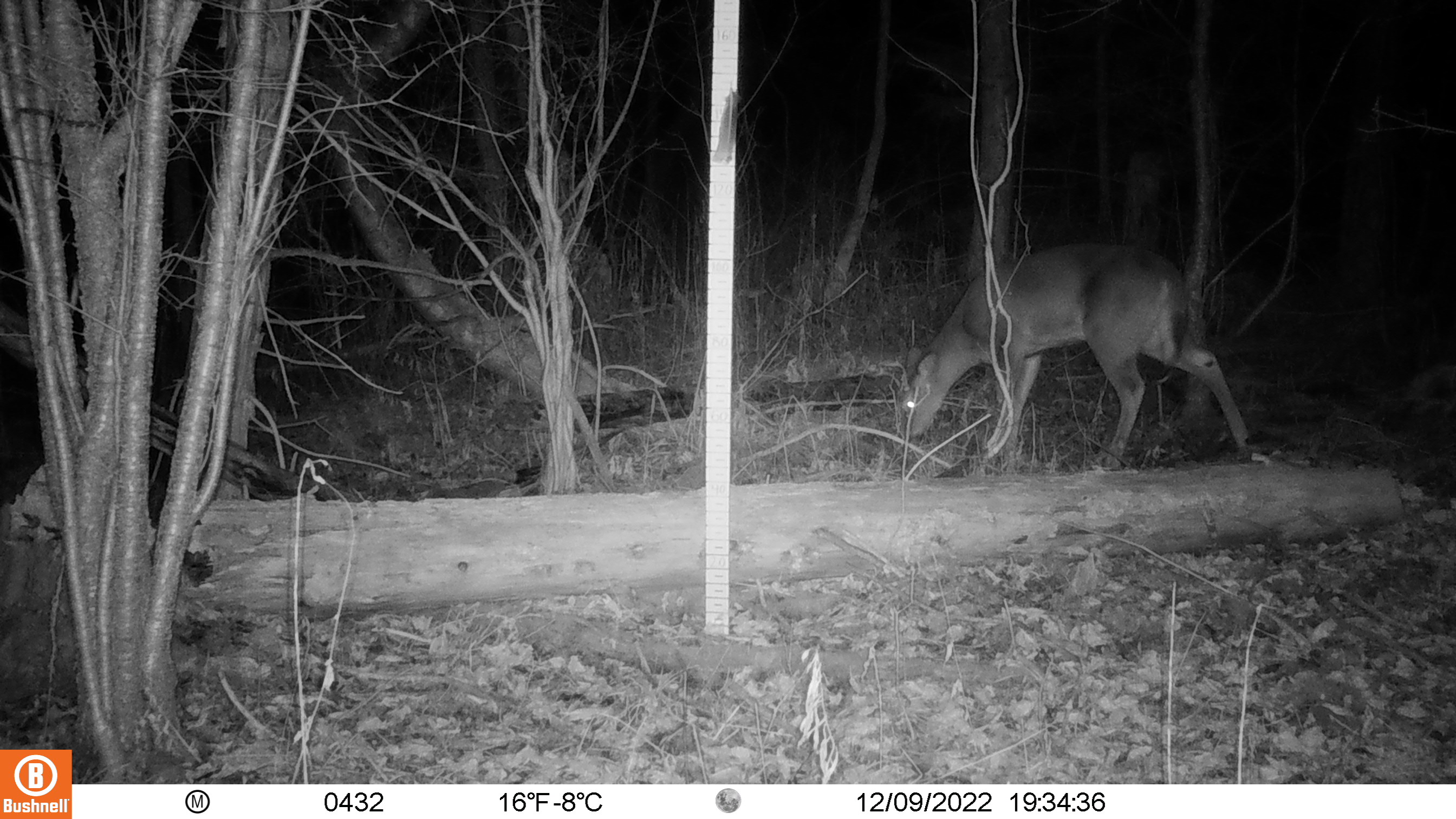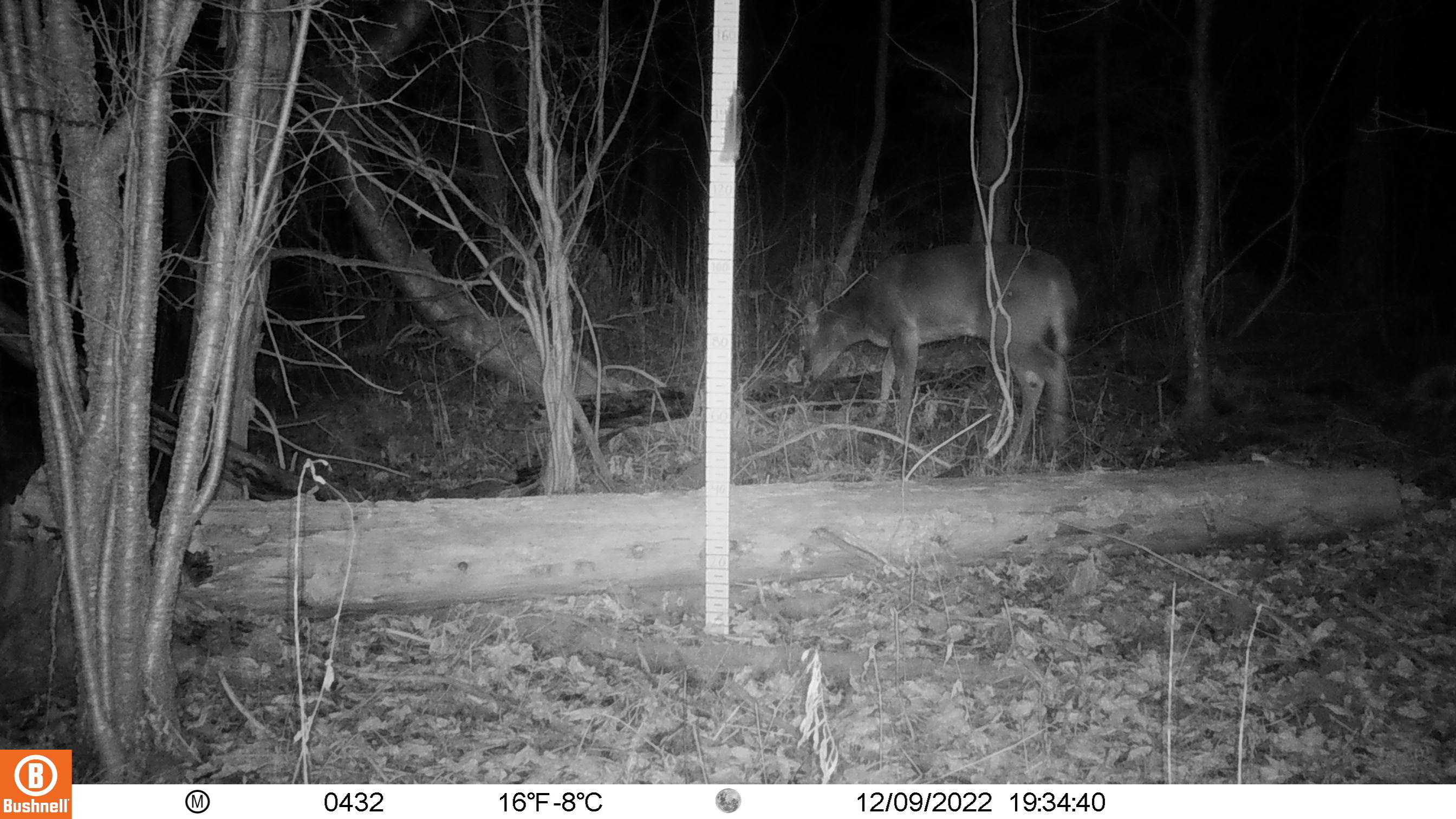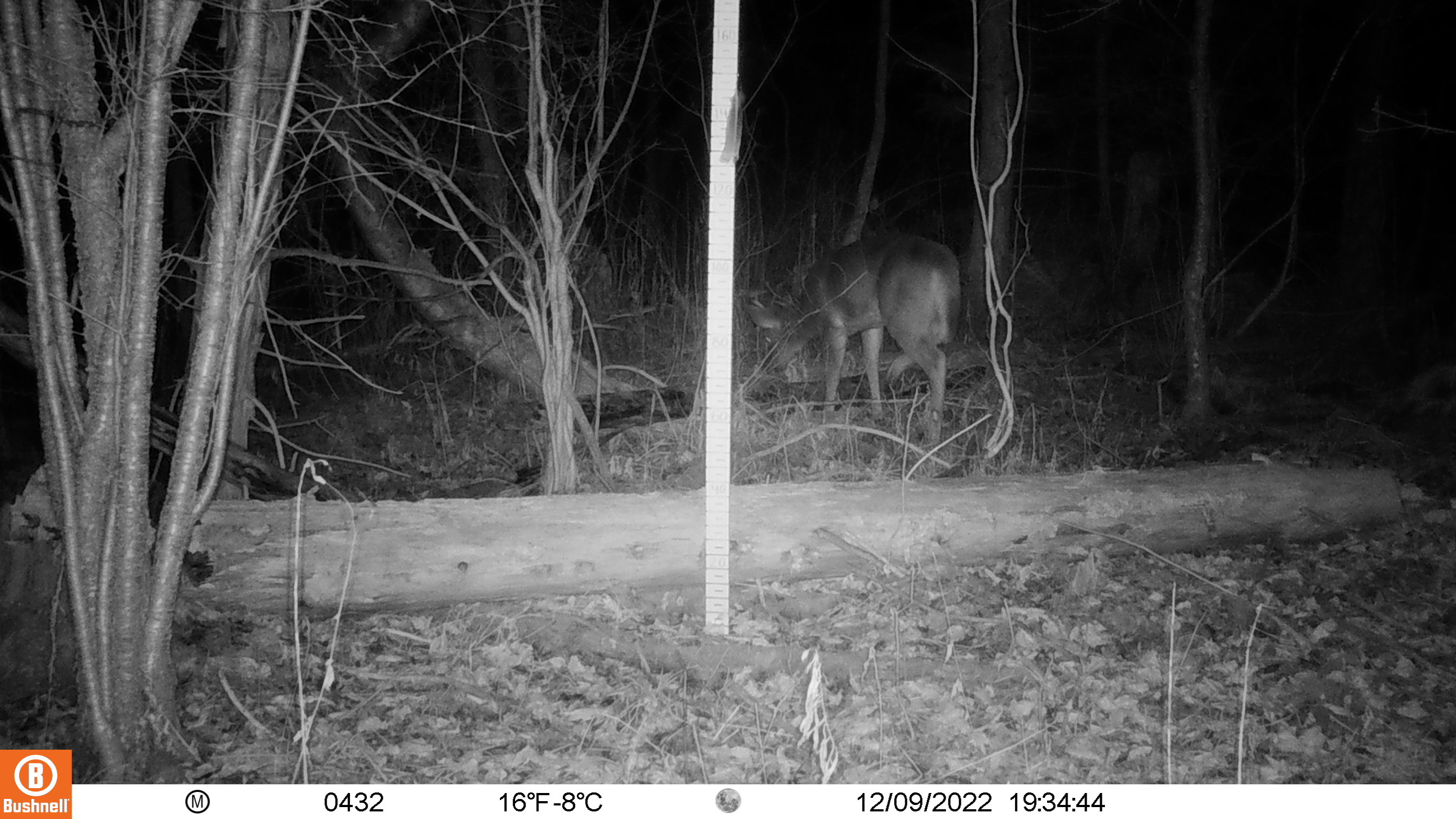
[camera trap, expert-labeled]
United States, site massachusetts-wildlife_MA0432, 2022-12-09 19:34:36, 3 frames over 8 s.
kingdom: Animalia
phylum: Chordata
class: Mammalia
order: Artiodactyla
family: Cervidae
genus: Odocoileus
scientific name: Odocoileus virginianus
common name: white-tailed deer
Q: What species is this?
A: White-tailed deer (Odocoileus virginianus).